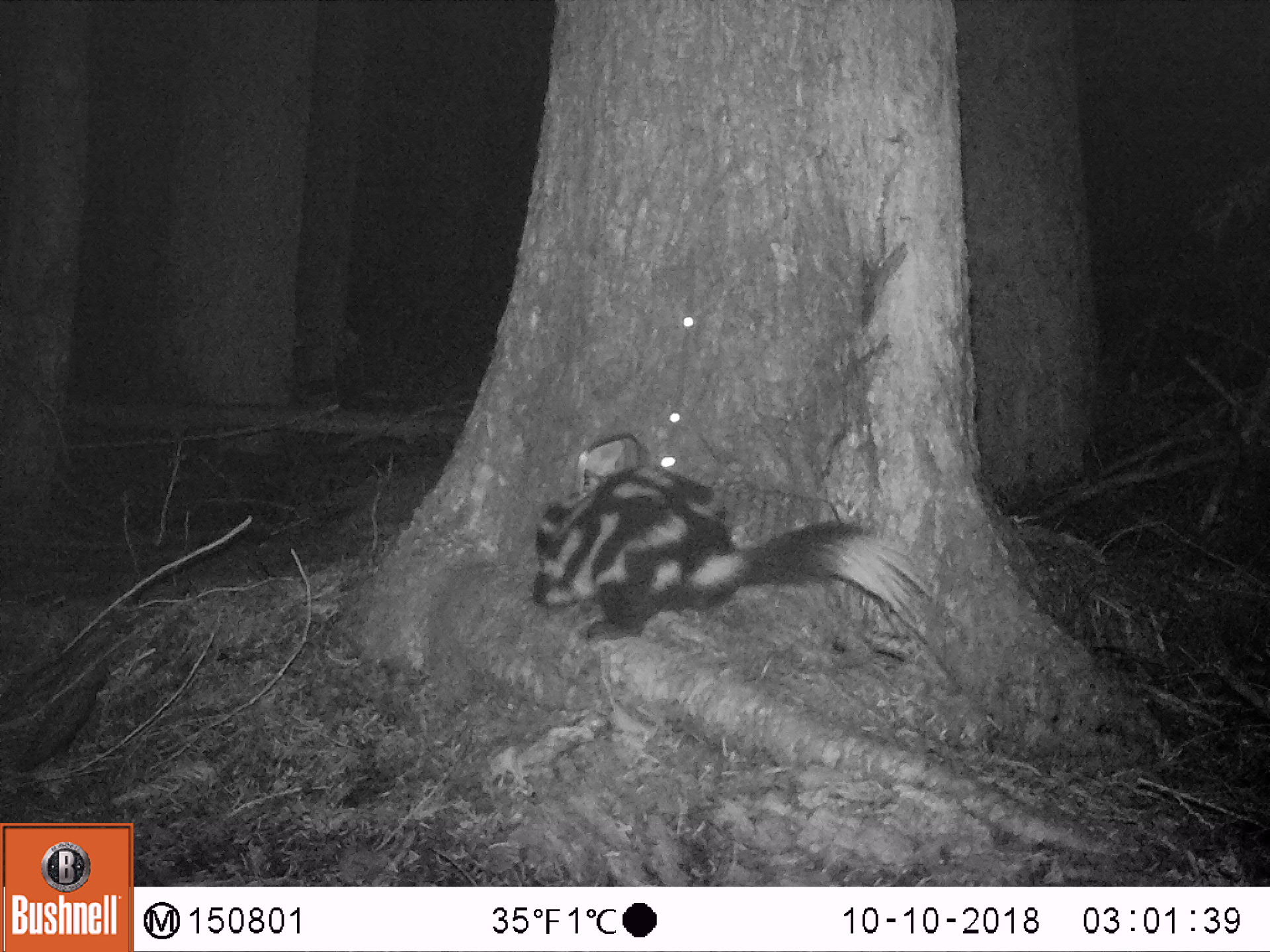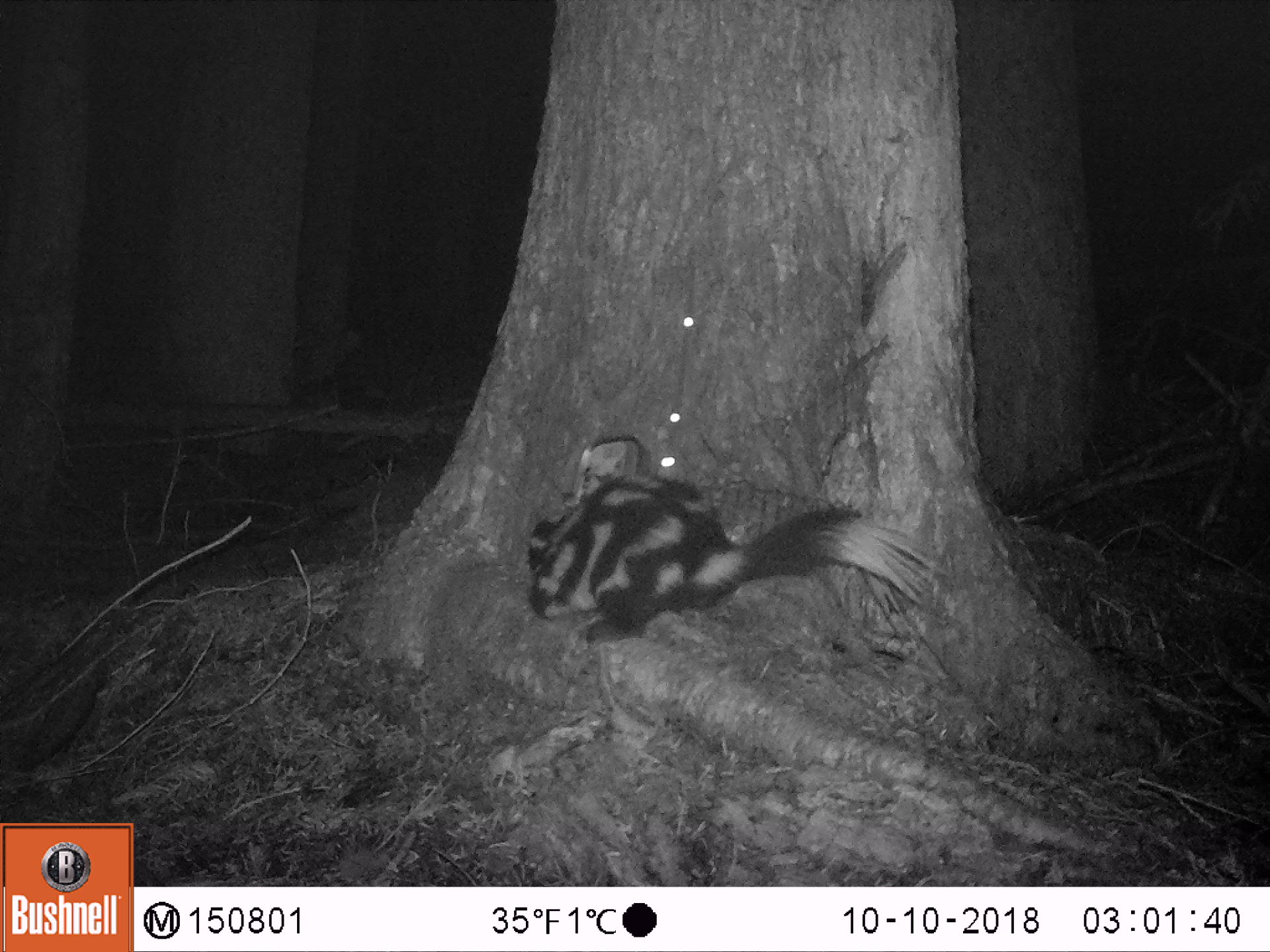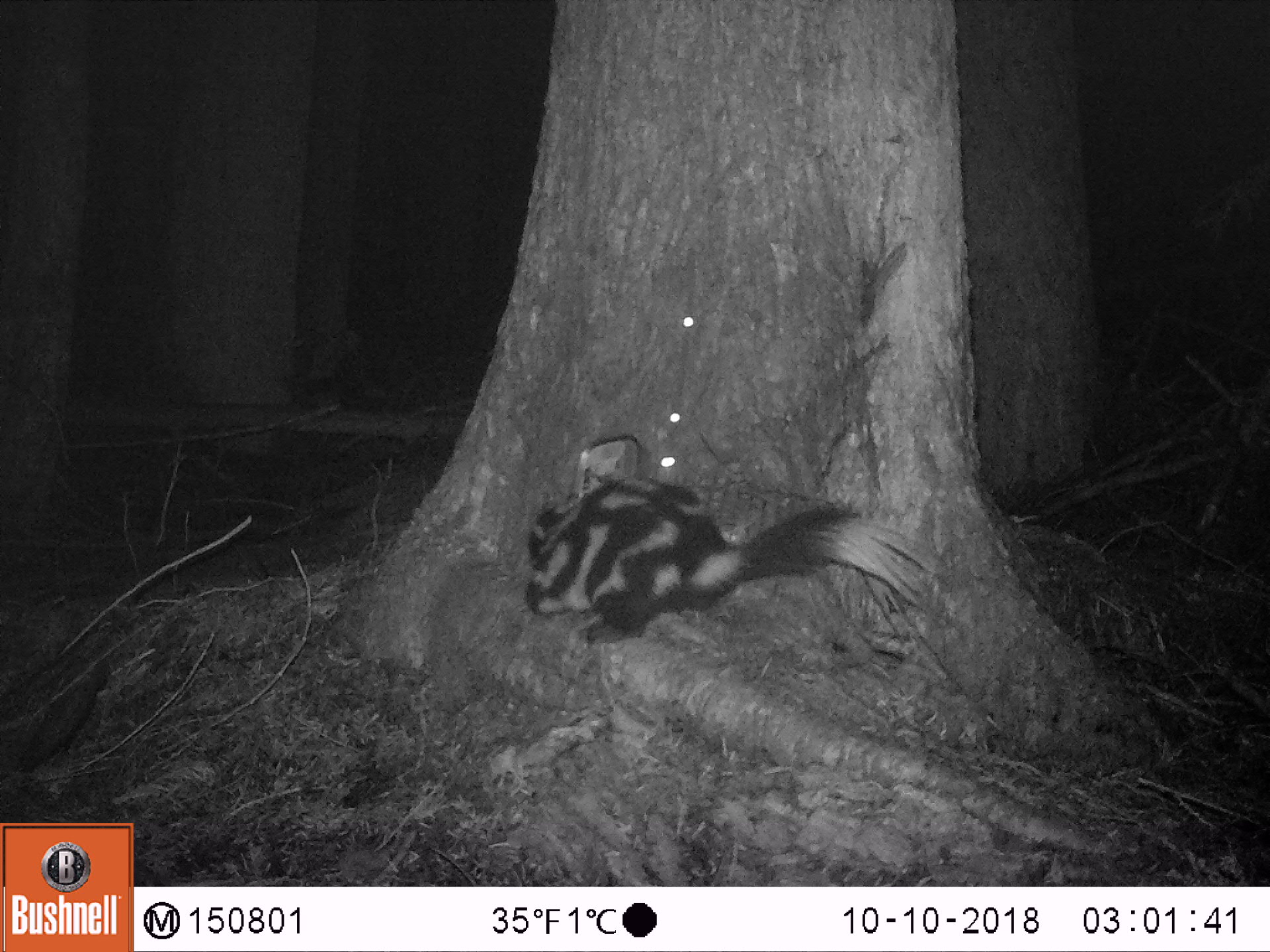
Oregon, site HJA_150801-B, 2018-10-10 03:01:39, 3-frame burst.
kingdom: Animalia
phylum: Chordata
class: Mammalia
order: Carnivora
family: Mephitidae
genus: Spilogale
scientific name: Spilogale gracilis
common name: western spotted skunk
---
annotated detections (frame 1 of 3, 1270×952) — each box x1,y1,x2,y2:
western spotted skunk: 499,434,957,672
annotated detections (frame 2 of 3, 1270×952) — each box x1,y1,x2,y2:
western spotted skunk: 514,456,947,672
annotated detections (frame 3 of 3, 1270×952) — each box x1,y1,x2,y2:
western spotted skunk: 518,465,944,658